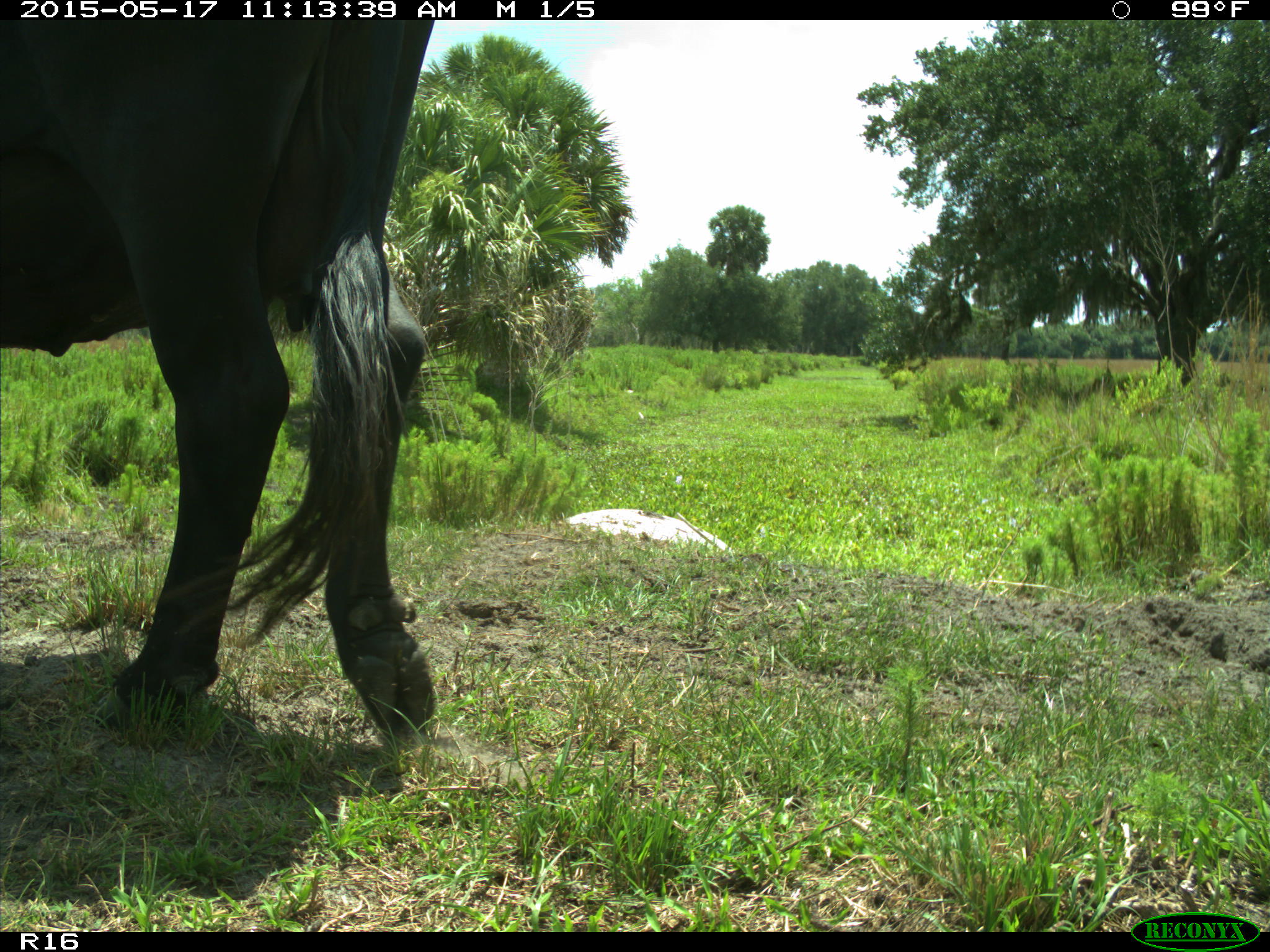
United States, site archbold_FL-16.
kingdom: Animalia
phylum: Chordata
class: Mammalia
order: Artiodactyla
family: Bovidae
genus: Bos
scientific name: Bos taurus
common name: domestic cow